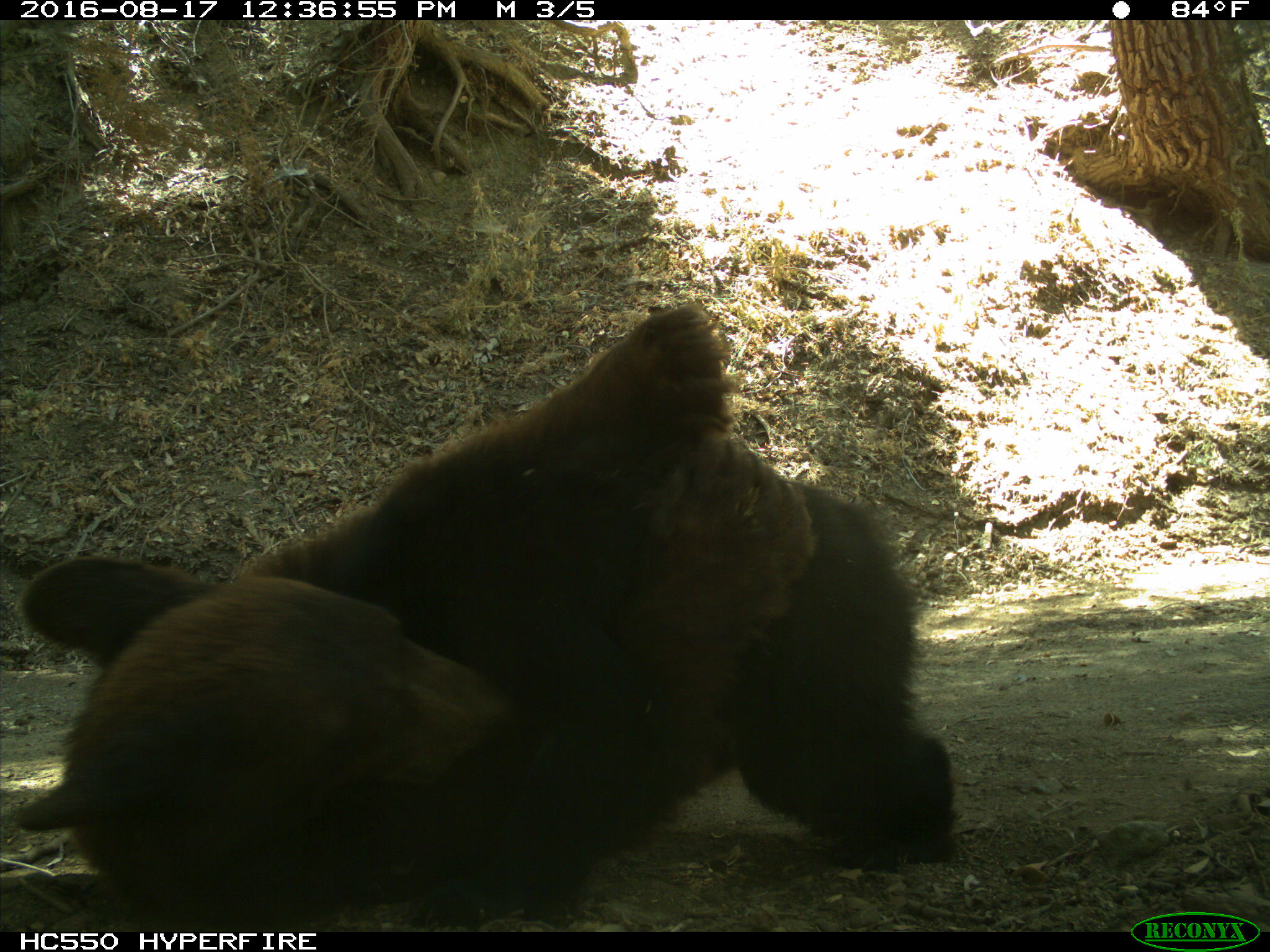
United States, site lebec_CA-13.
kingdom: Animalia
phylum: Chordata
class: Mammalia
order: Carnivora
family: Ursidae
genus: Ursus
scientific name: Ursus americanus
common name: american black bear